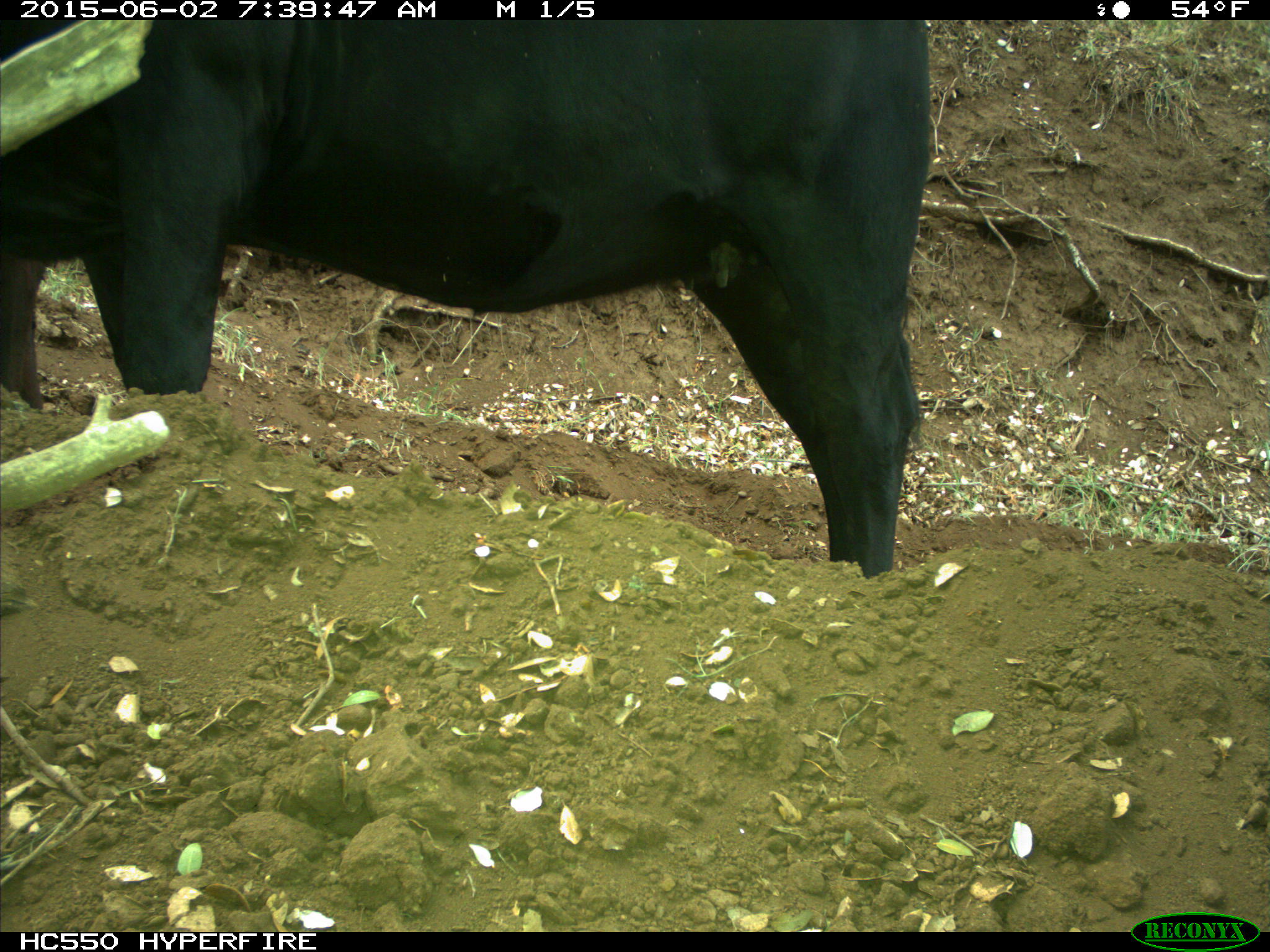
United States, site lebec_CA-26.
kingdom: Animalia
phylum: Chordata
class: Mammalia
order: Artiodactyla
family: Bovidae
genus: Bos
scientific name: Bos taurus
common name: domestic cow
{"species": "Bos taurus (domestic cow)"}